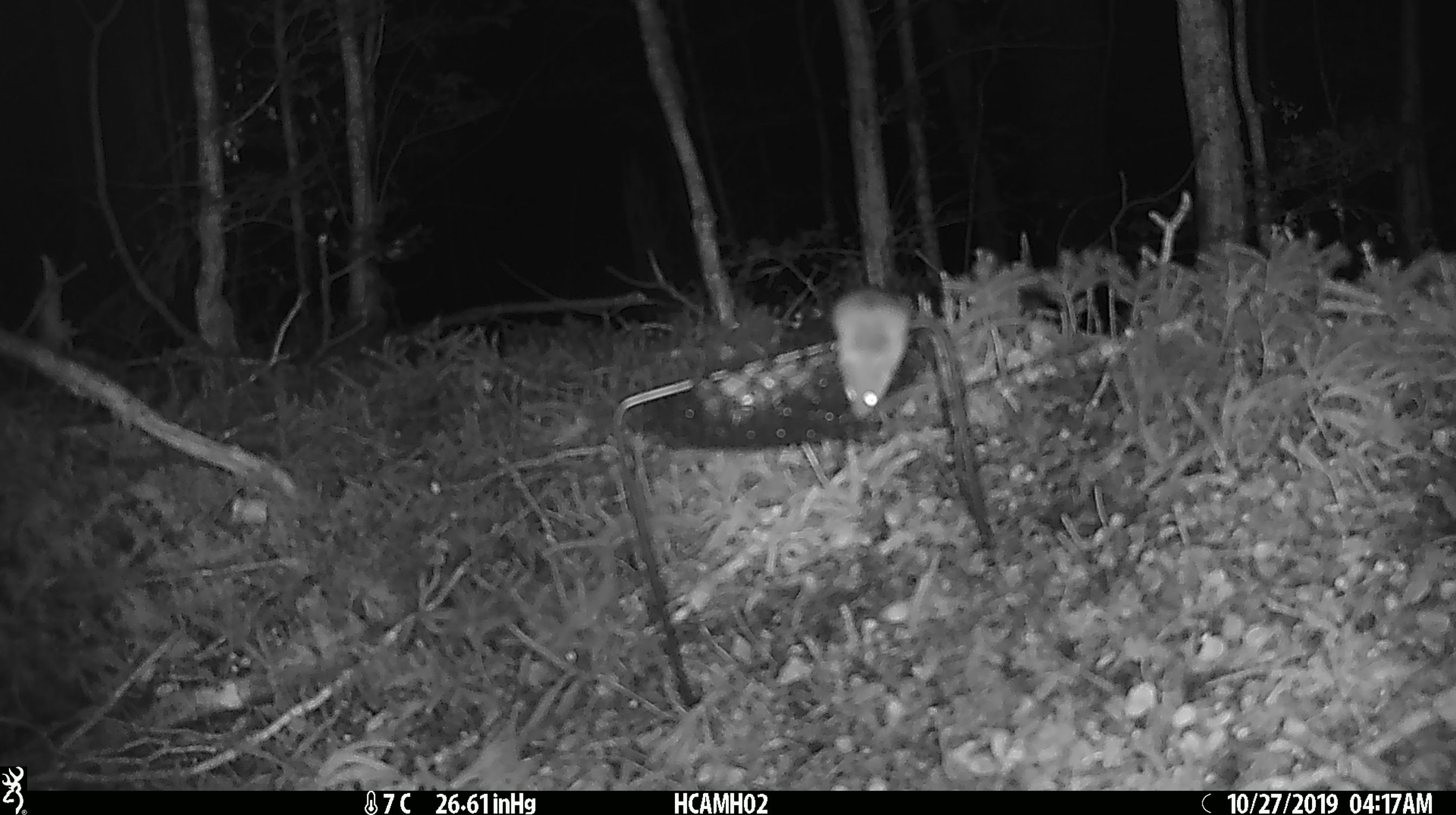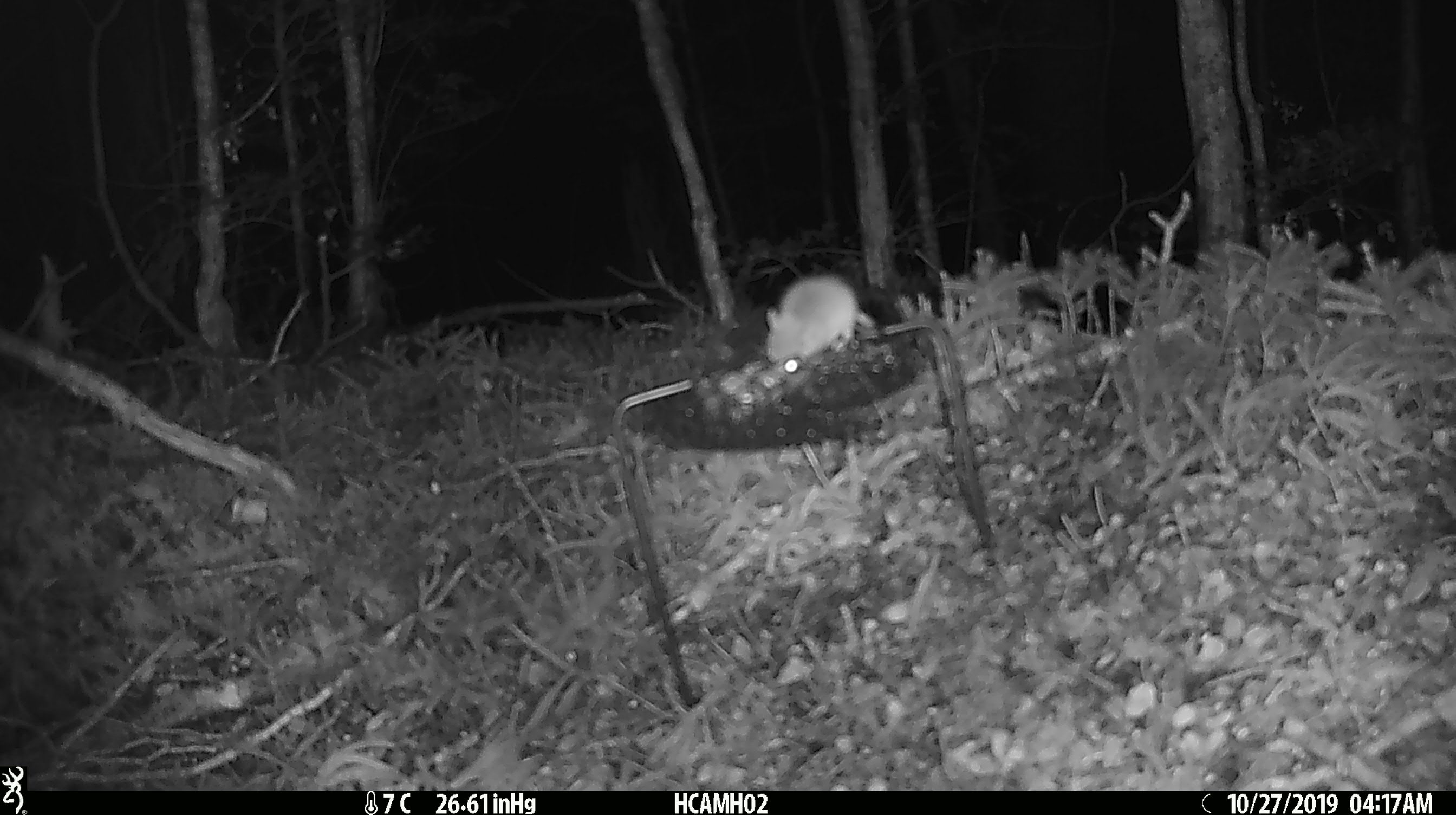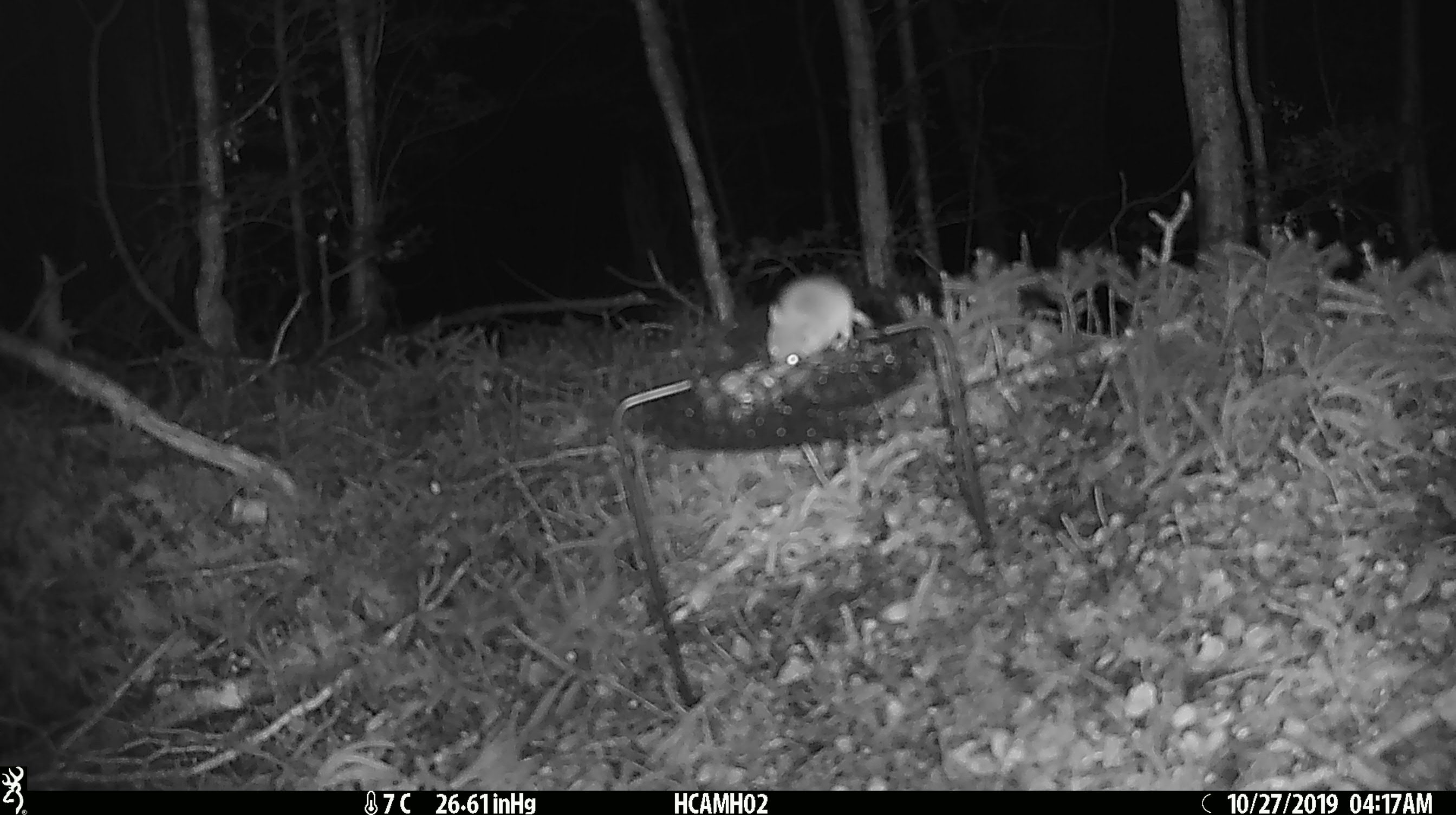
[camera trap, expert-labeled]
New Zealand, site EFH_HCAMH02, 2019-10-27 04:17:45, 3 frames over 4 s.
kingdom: Animalia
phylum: Chordata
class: Mammalia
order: Rodentia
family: Muridae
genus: Mus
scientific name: Mus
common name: mouse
Mouse (Mus).